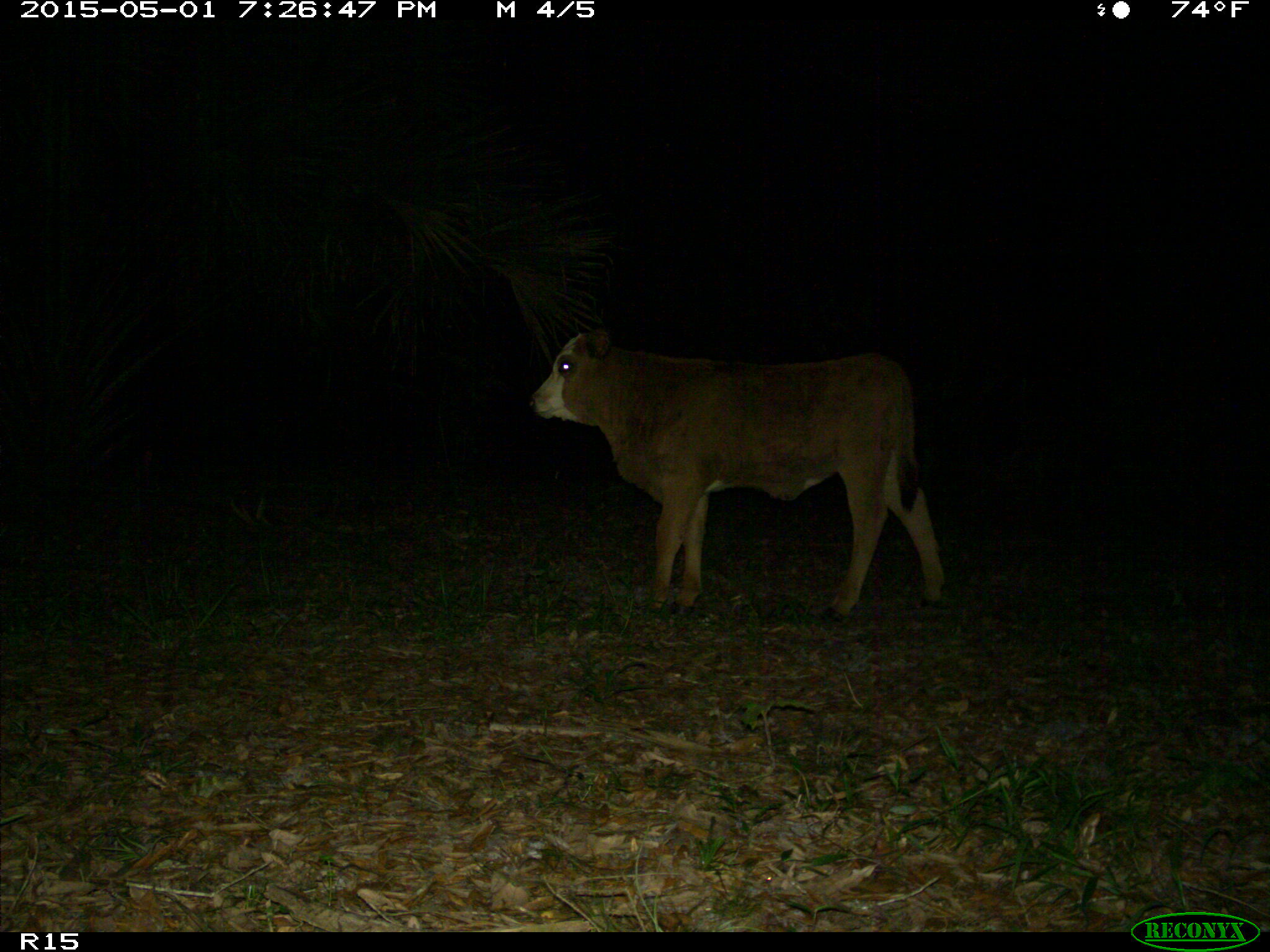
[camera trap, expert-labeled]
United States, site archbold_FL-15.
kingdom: Animalia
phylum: Chordata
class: Mammalia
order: Artiodactyla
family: Bovidae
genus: Bos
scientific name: Bos taurus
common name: domestic cow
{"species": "Bos taurus (domestic cow)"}